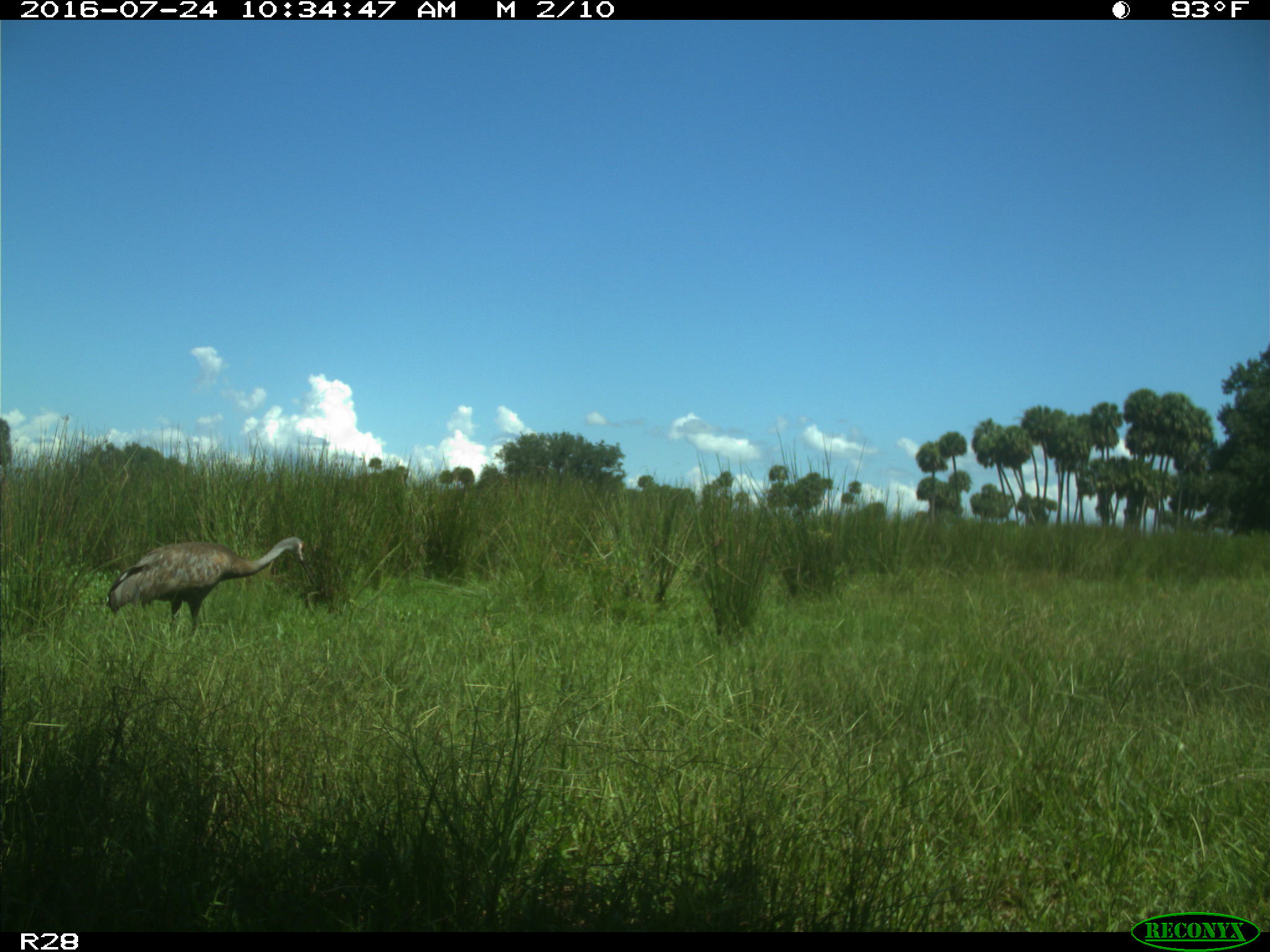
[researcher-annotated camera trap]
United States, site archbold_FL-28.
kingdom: Animalia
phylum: Chordata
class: Aves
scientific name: Aves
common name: birds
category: unidentified bird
Unidentified bird (birds) (Aves).